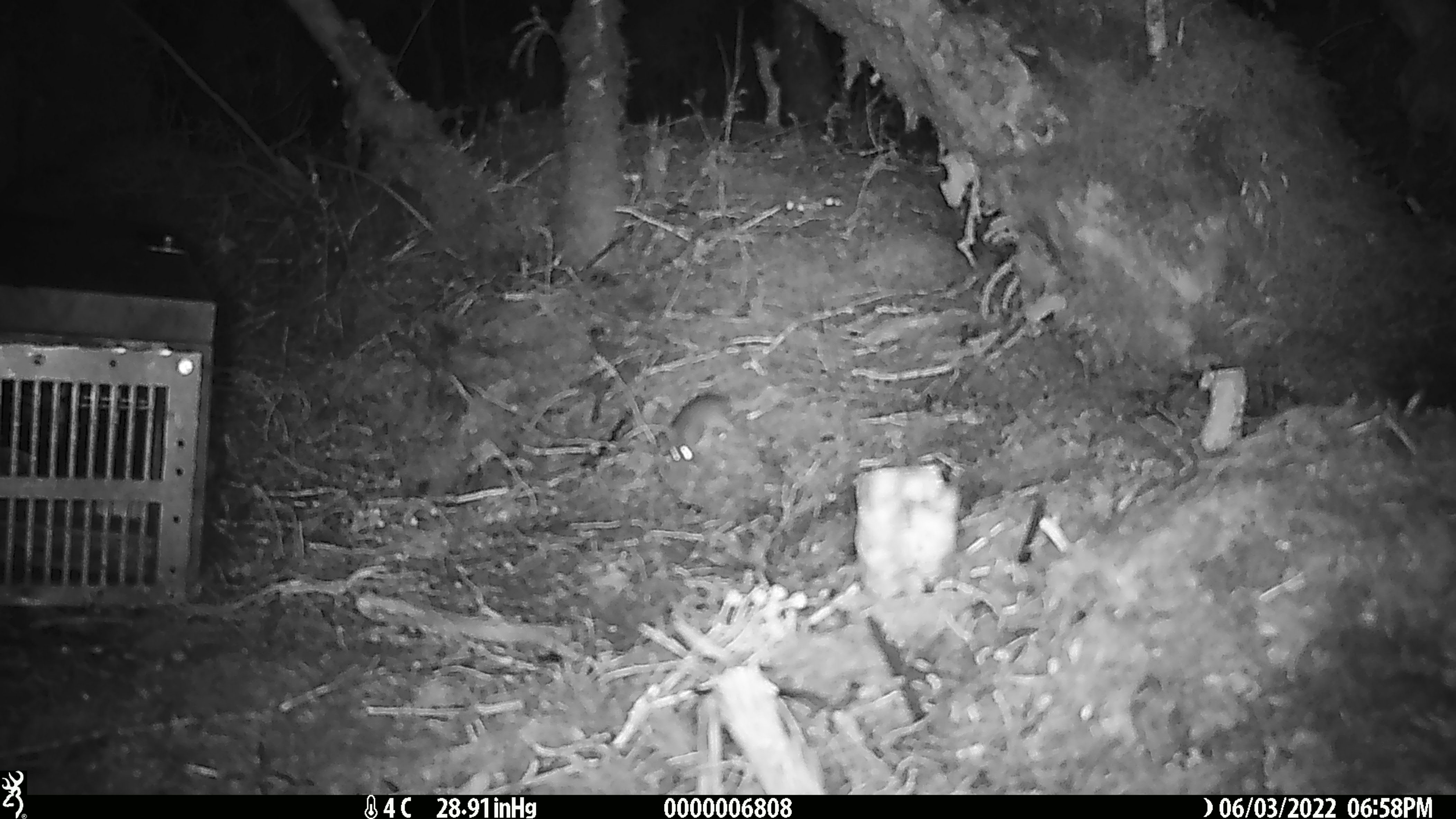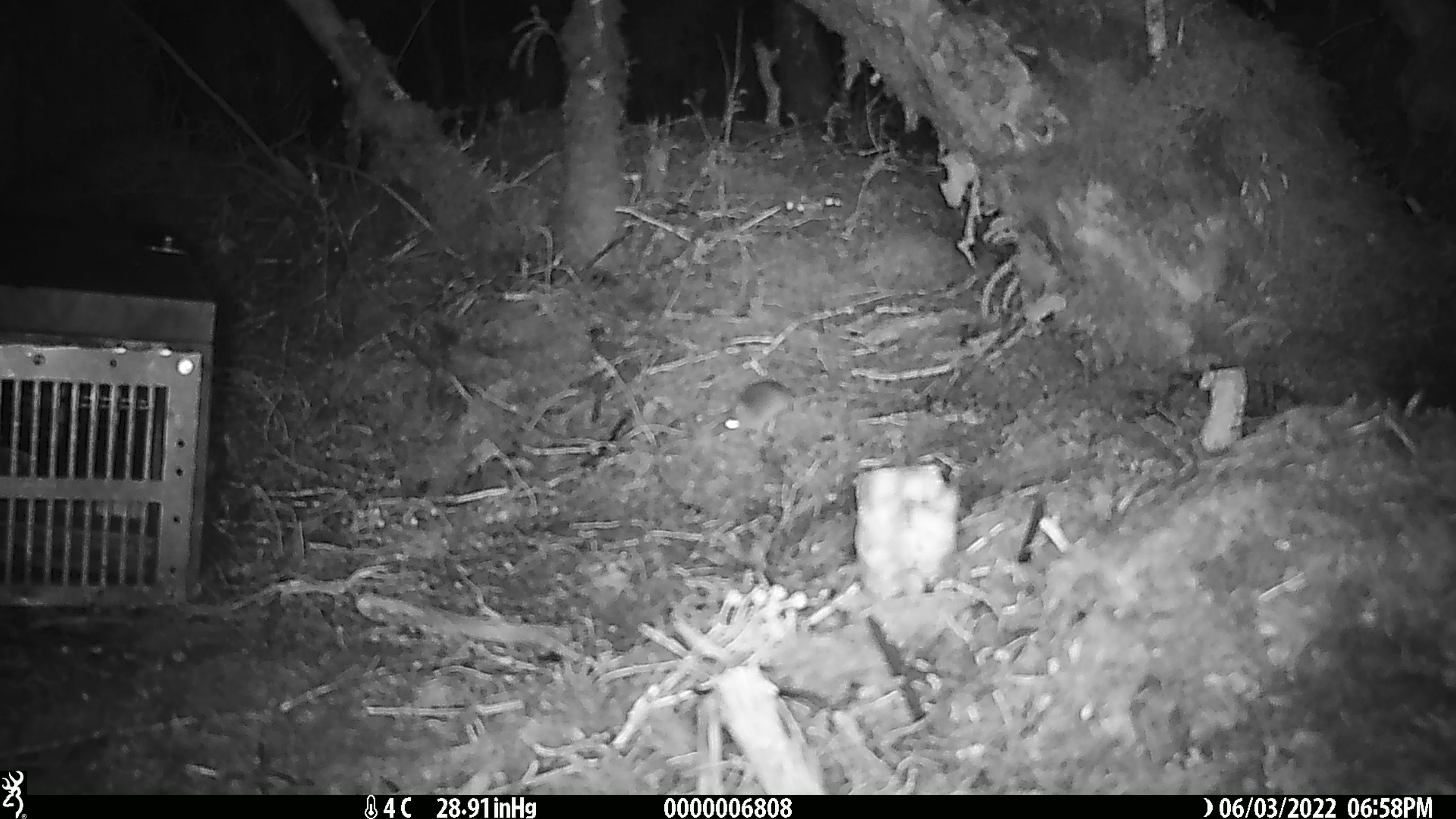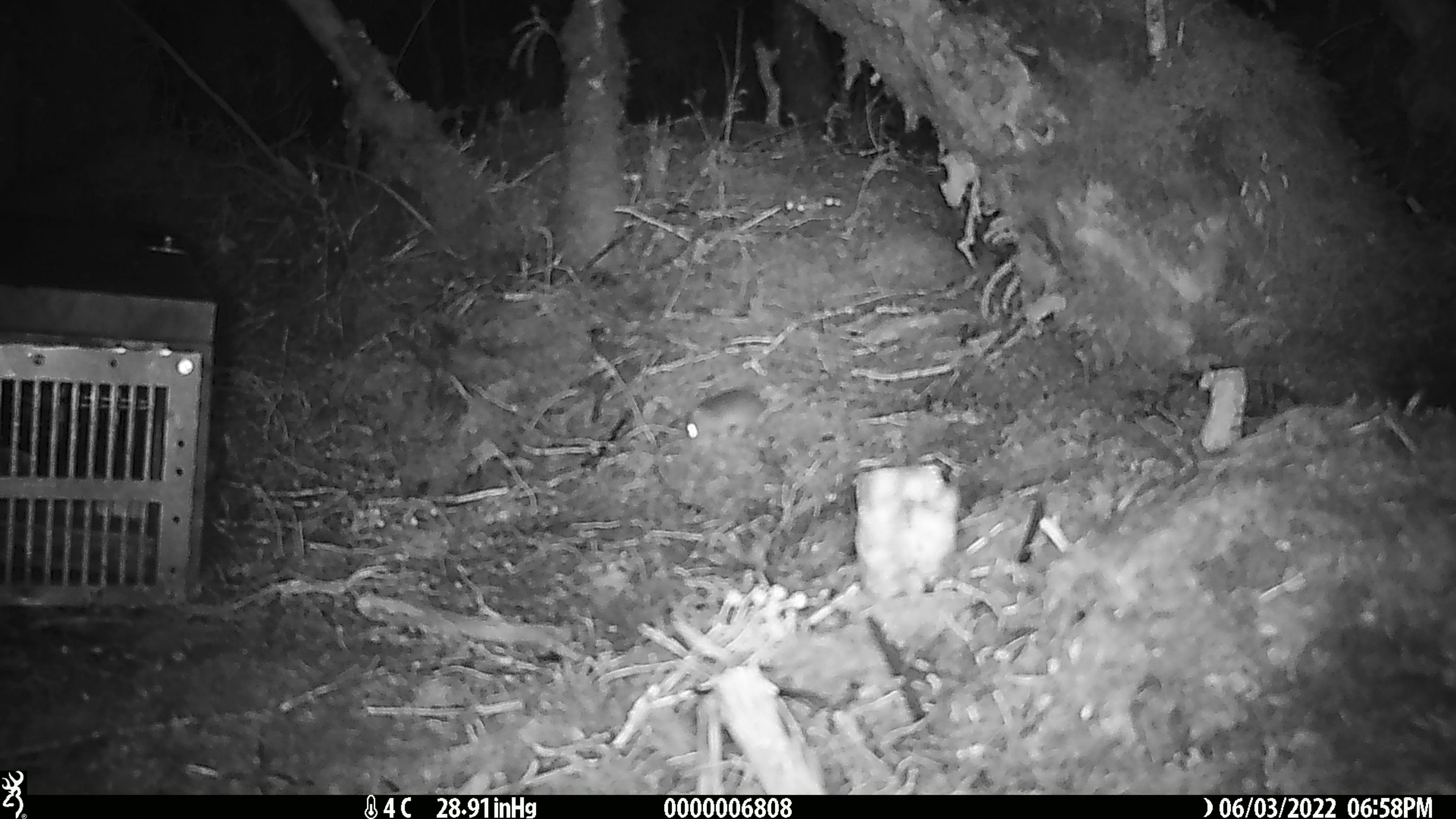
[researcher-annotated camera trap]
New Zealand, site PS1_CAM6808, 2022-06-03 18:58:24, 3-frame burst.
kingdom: Animalia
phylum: Chordata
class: Mammalia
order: Rodentia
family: Muridae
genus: Mus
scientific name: Mus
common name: mouse